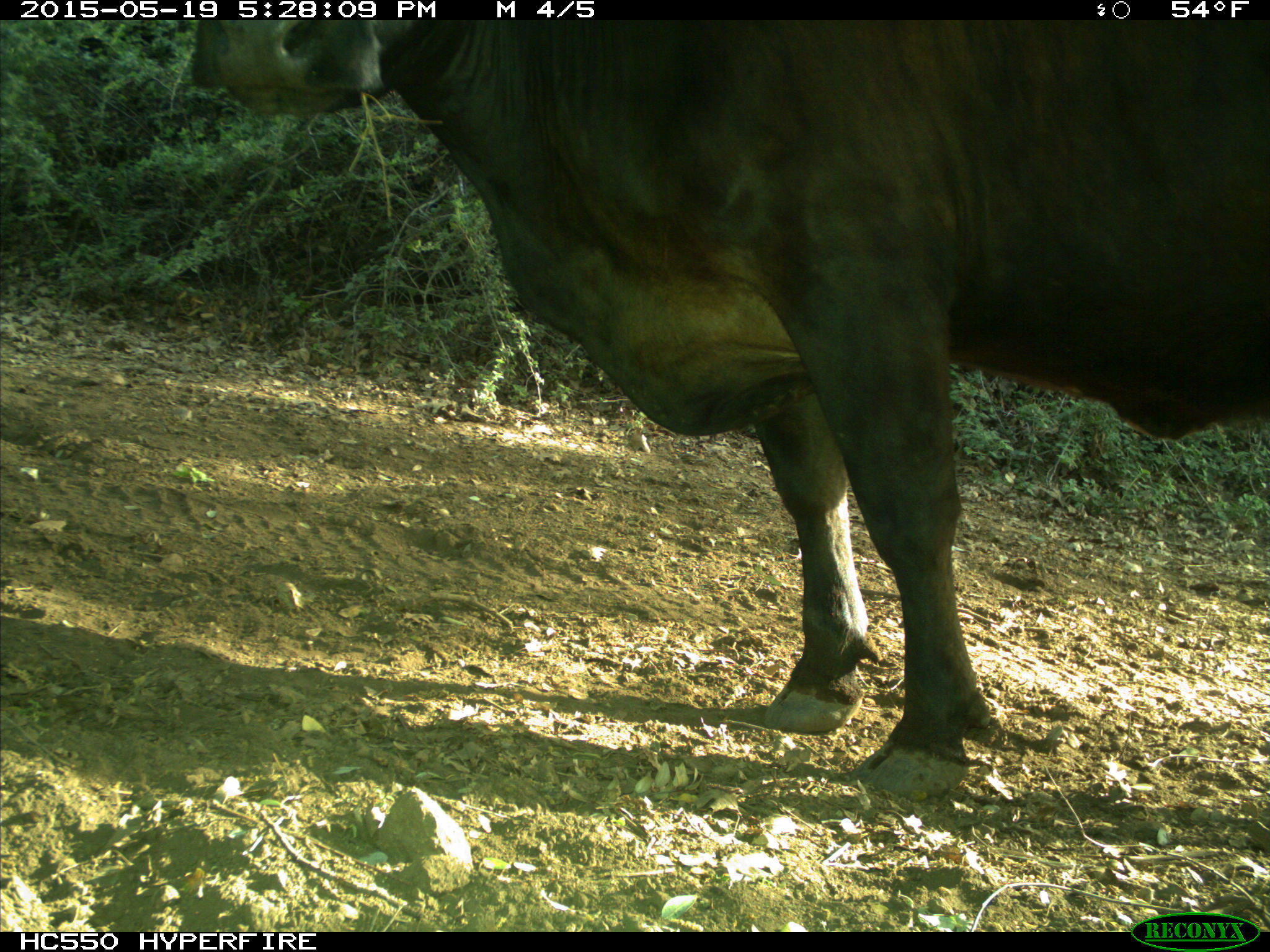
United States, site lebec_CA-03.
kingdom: Animalia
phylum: Chordata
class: Mammalia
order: Artiodactyla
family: Bovidae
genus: Bos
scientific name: Bos taurus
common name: domestic cow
Bos taurus (domestic cow).